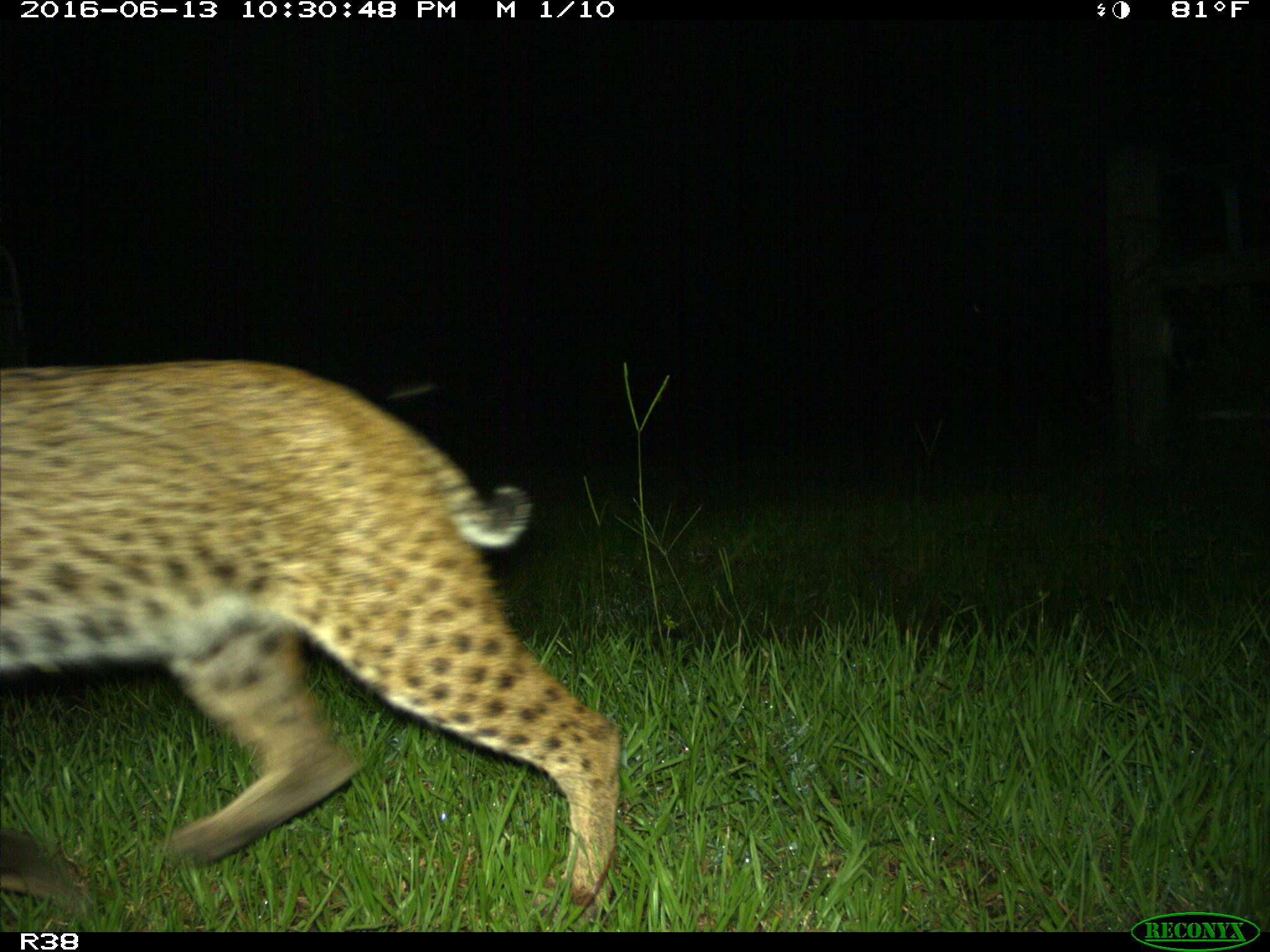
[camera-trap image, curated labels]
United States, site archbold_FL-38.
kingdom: Animalia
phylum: Chordata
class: Mammalia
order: Carnivora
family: Felidae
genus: Lynx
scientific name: Lynx rufus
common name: bobcat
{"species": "Lynx rufus (bobcat)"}